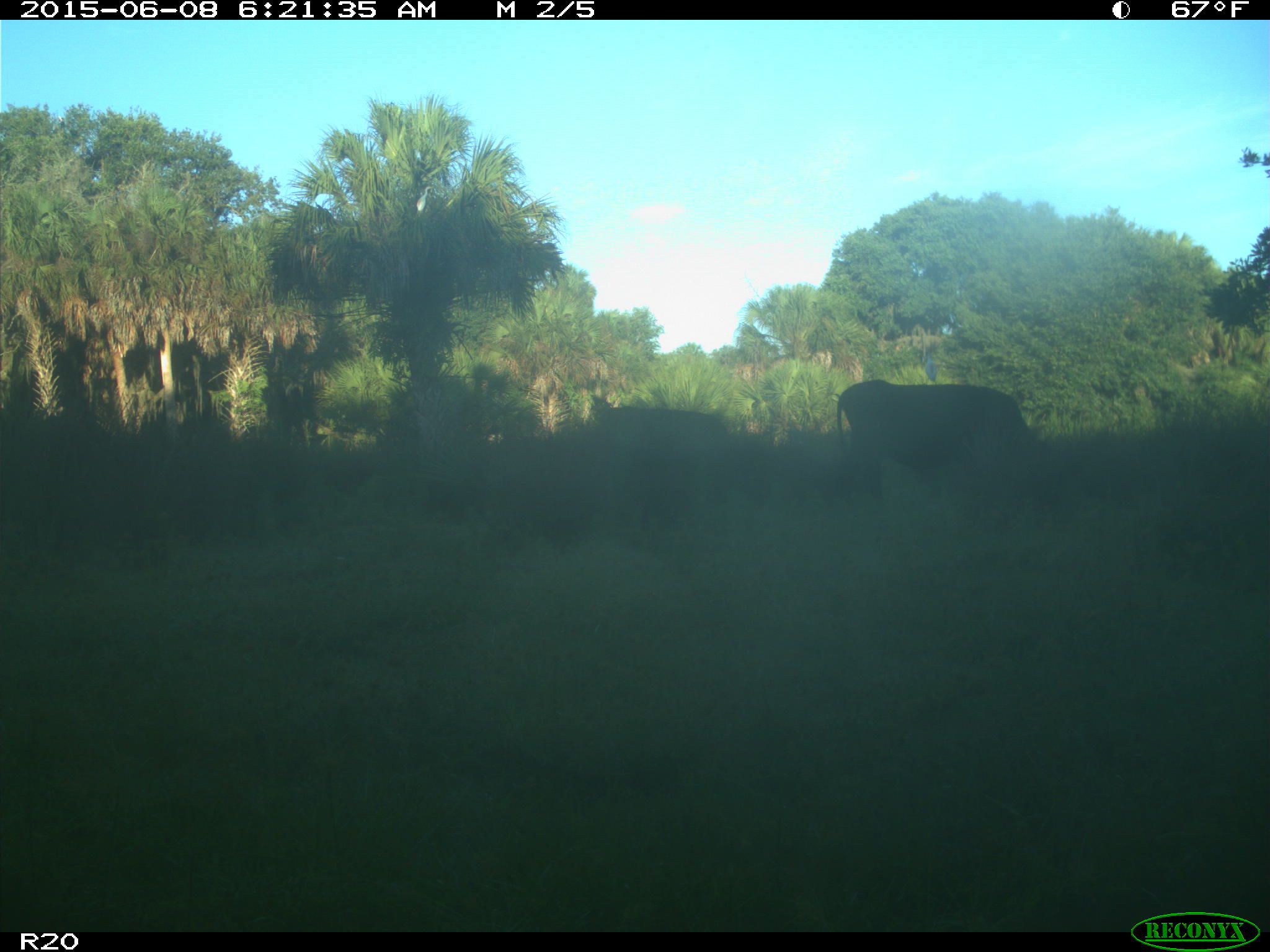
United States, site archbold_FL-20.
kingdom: Animalia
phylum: Chordata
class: Mammalia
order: Artiodactyla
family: Bovidae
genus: Bos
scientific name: Bos taurus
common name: domestic cow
Bos taurus (domestic cow).